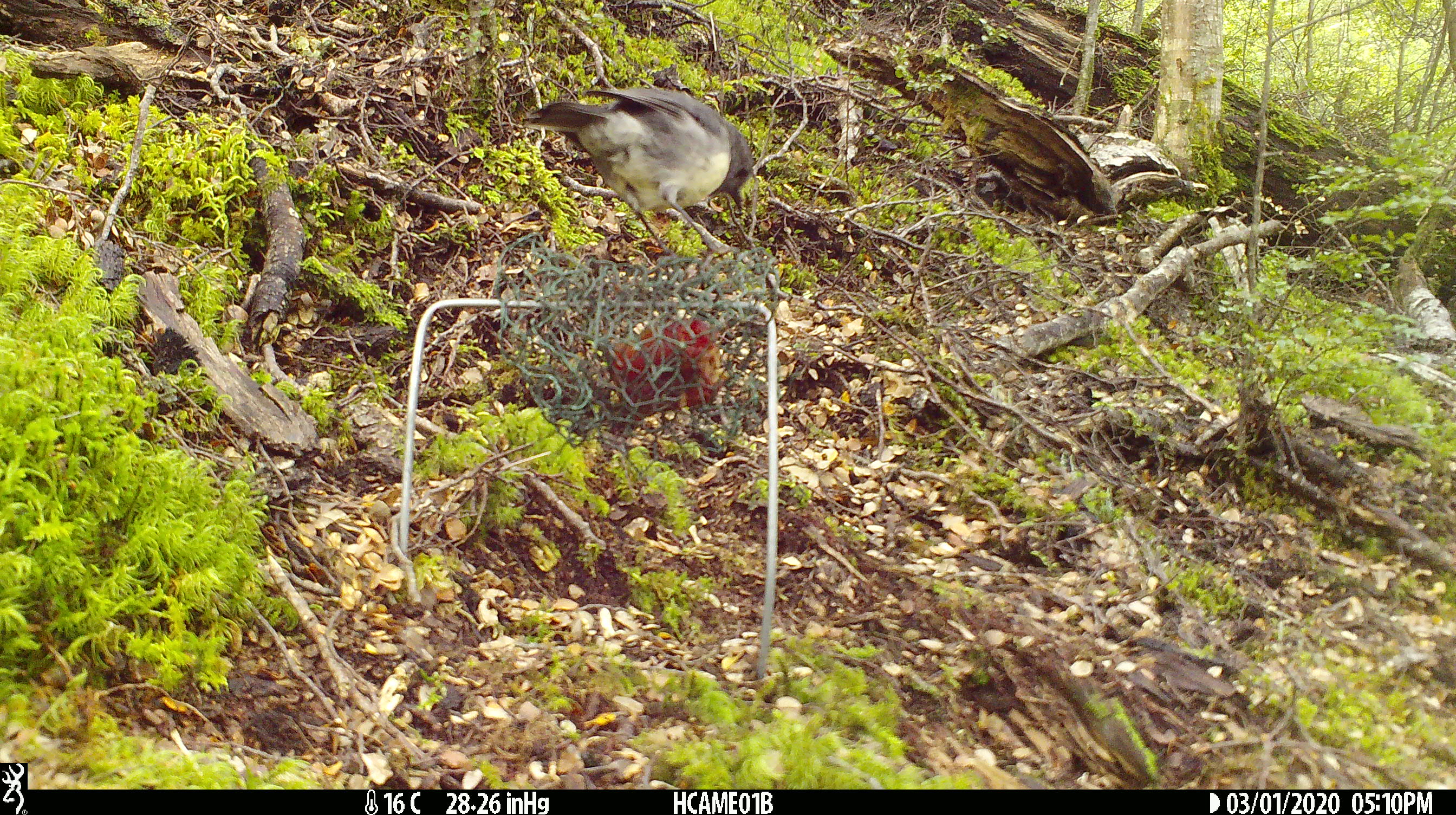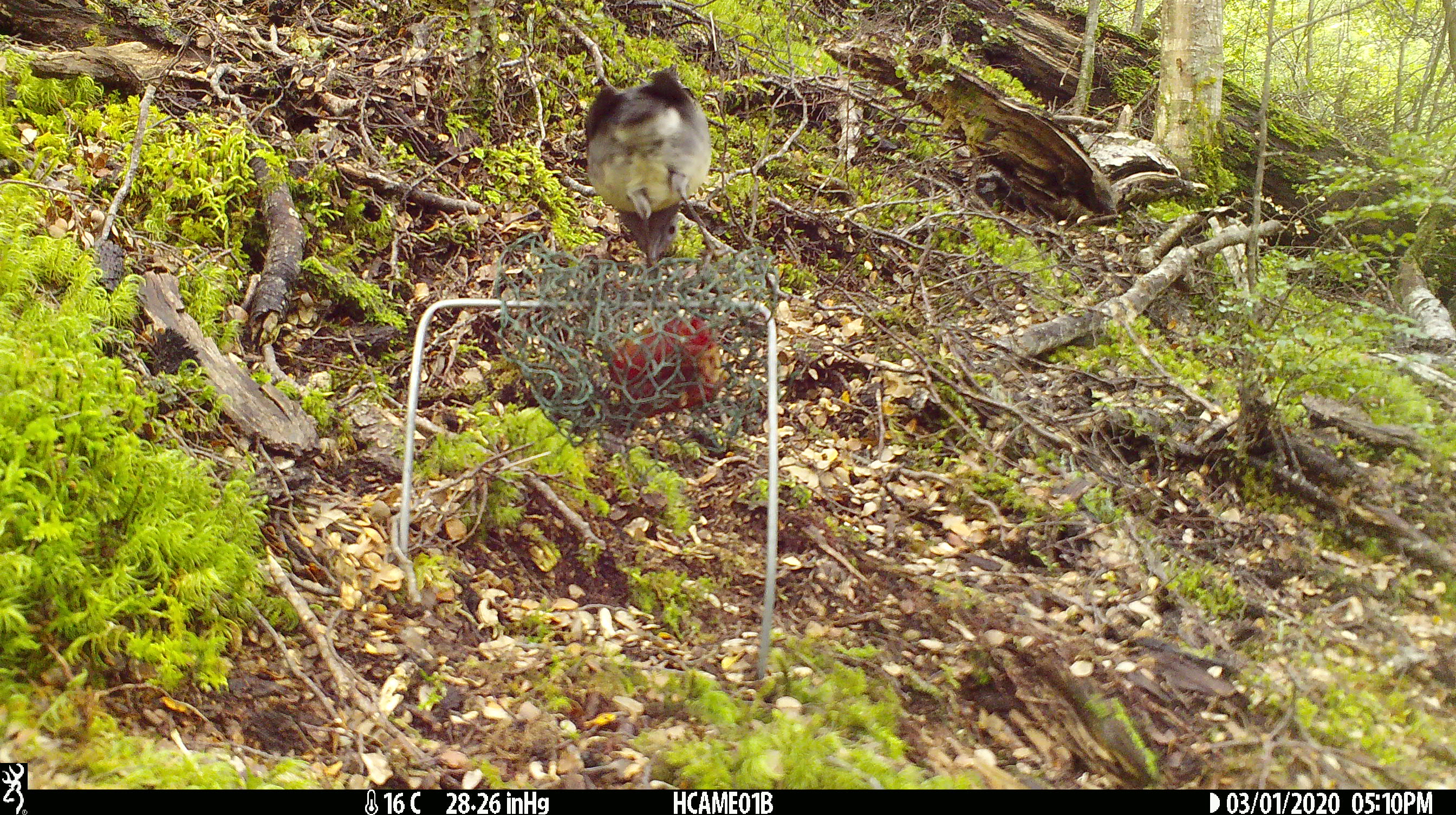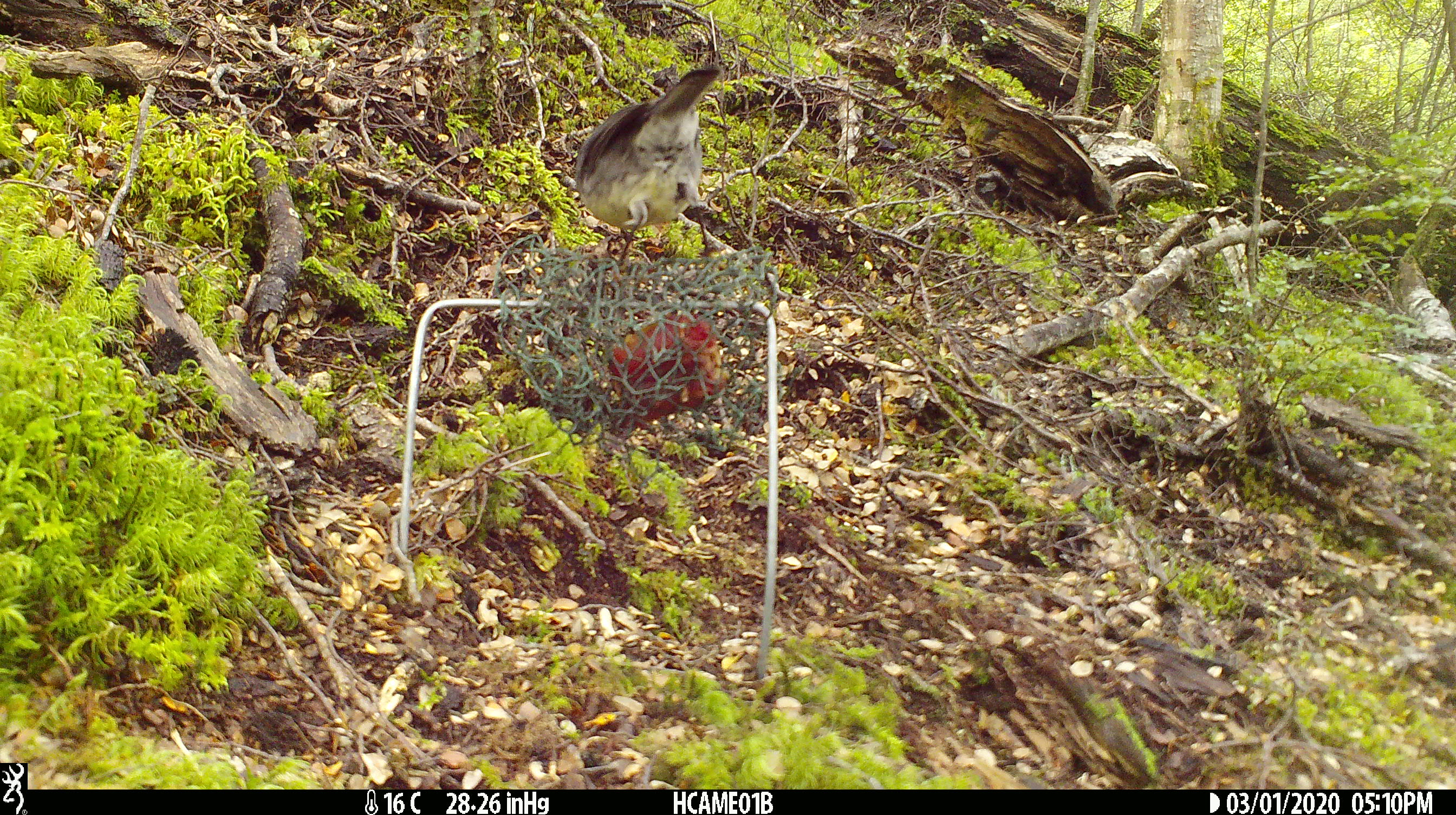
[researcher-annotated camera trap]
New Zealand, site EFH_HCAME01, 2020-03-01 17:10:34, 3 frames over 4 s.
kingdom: Animalia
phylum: Chordata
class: Aves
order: Passeriformes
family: Petroicidae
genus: Petroica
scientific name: Petroica australis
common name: new zealand robin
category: robin